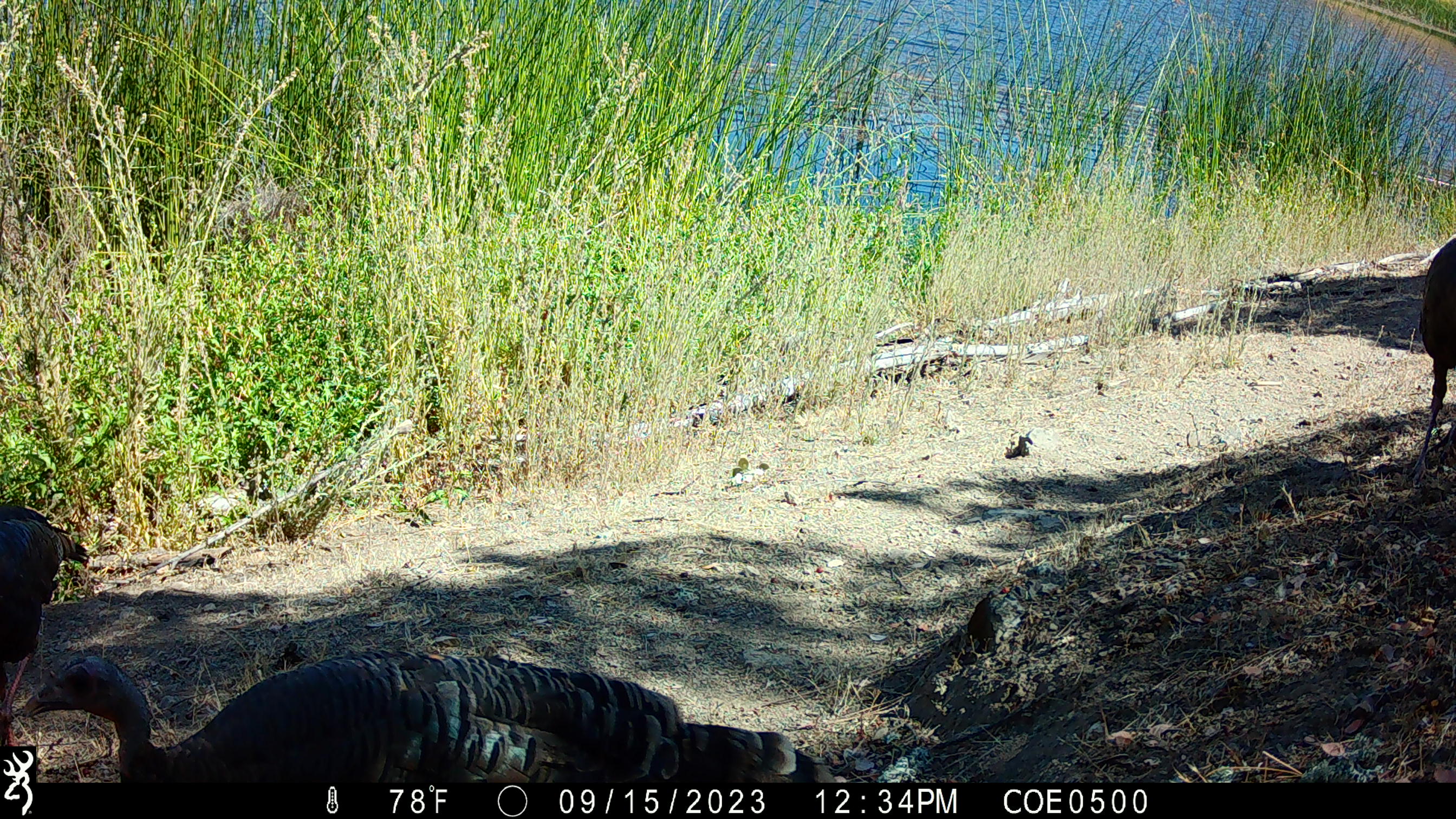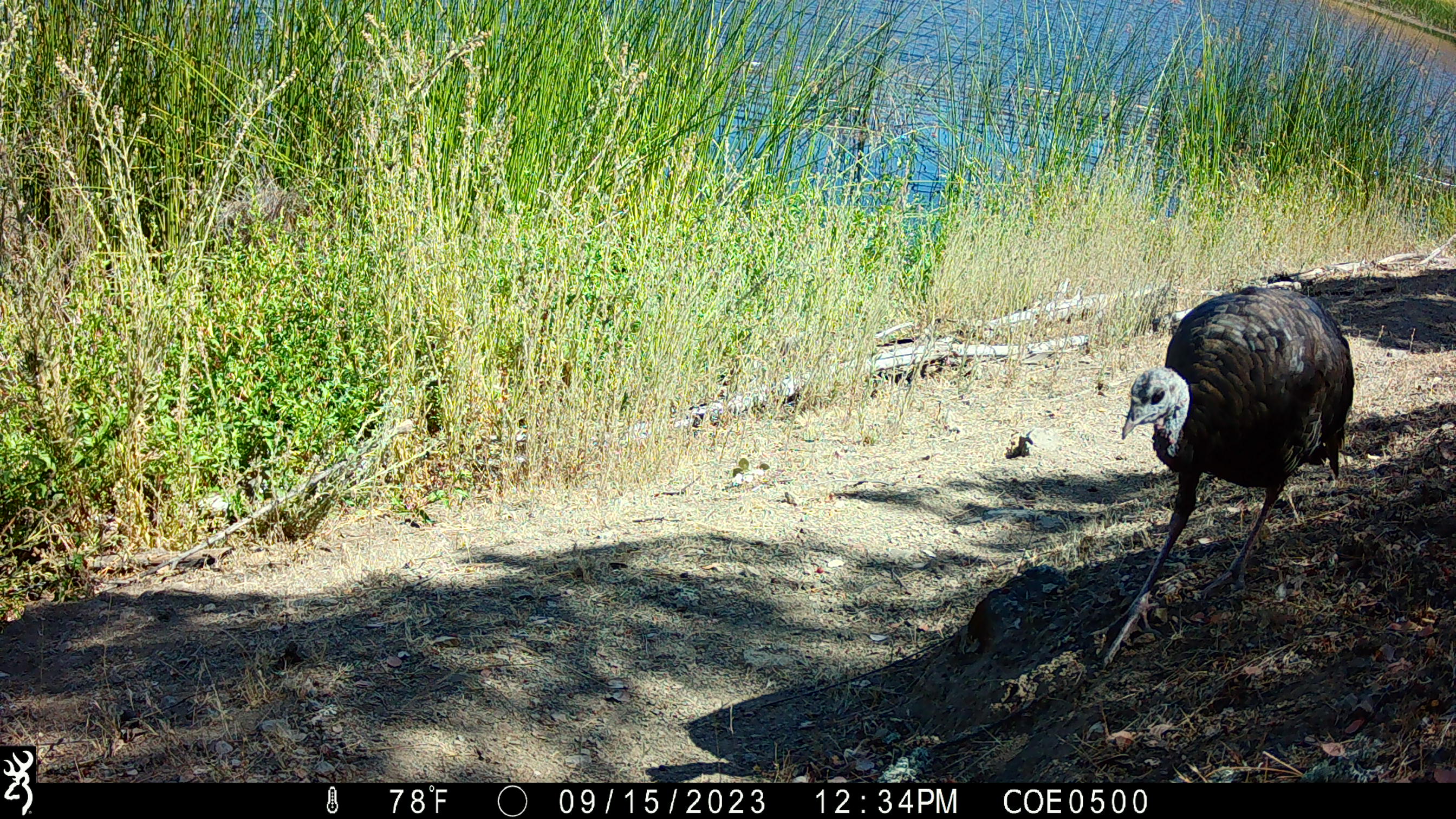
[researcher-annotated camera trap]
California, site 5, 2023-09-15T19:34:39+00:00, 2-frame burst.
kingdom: Animalia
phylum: Chordata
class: Aves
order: Galliformes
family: Phasianidae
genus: Meleagris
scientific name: Meleagris gallopavo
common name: turkey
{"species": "turkey (Meleagris gallopavo)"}